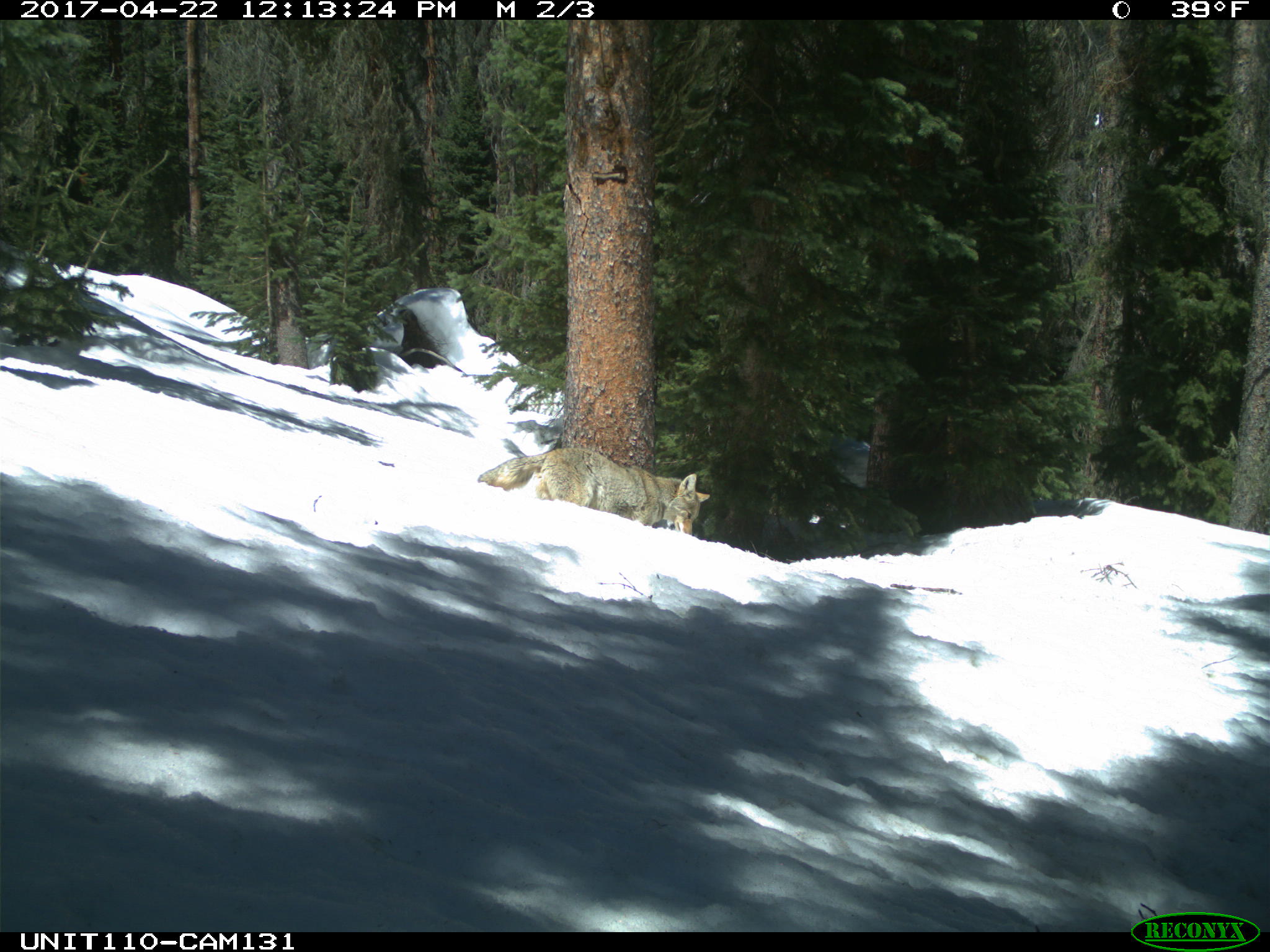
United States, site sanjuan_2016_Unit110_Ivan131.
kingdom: Animalia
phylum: Chordata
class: Mammalia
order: Carnivora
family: Canidae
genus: Canis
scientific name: Canis latrans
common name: coyote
Canis latrans (coyote).